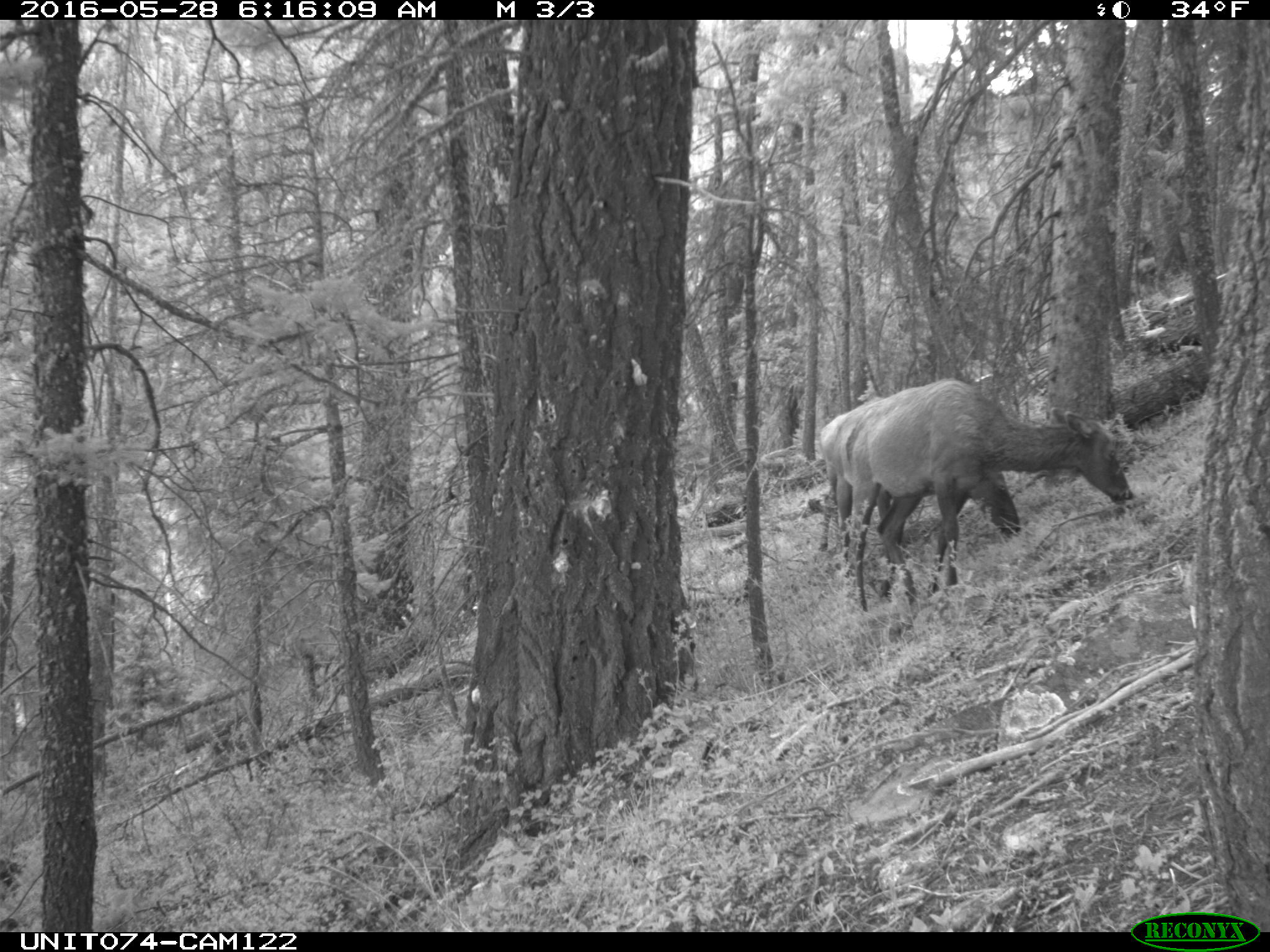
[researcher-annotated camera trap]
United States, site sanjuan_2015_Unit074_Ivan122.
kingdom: Animalia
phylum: Chordata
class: Mammalia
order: Artiodactyla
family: Cervidae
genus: Cervus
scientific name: Cervus elaphus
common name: red deer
Cervus elaphus (red deer).